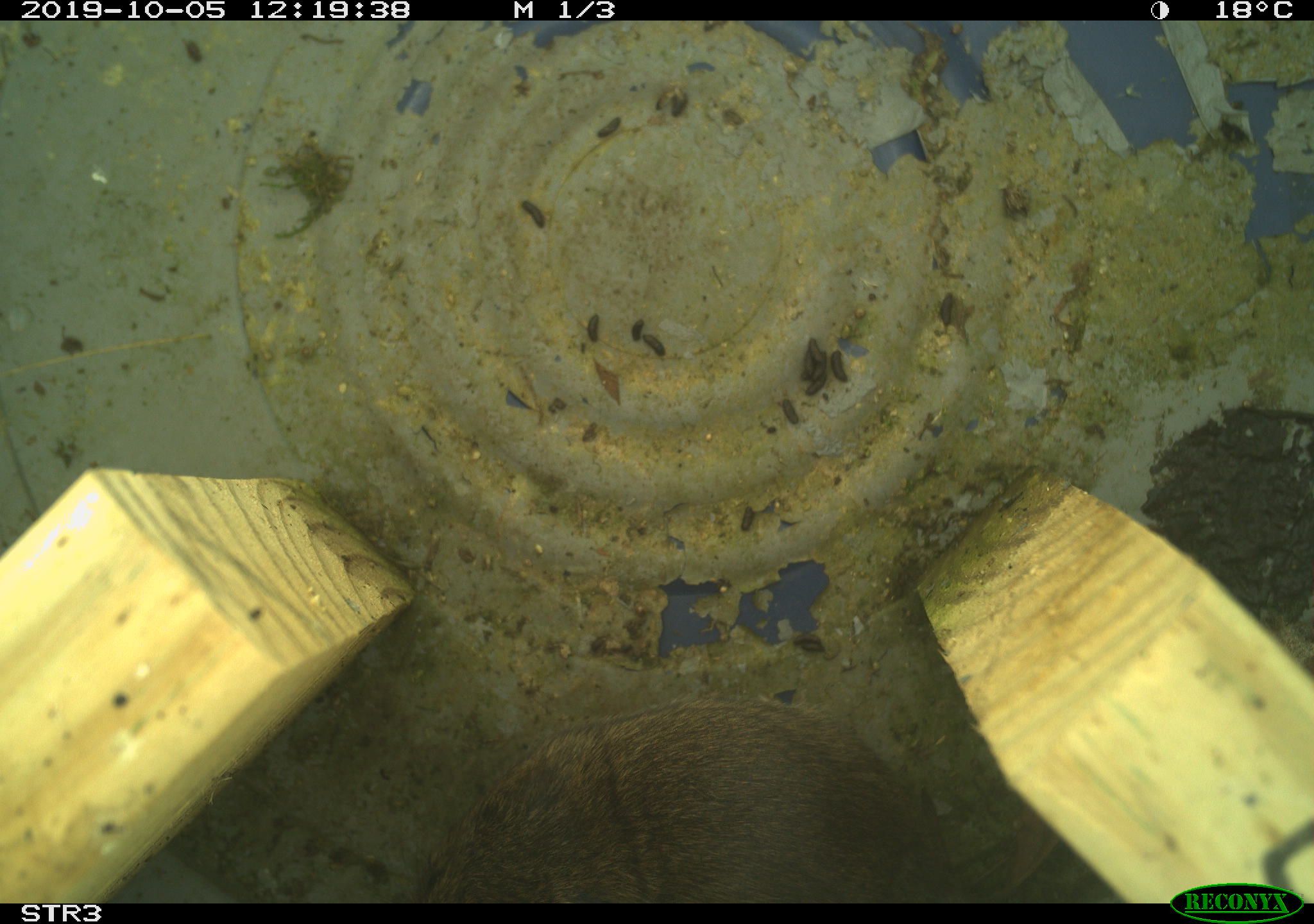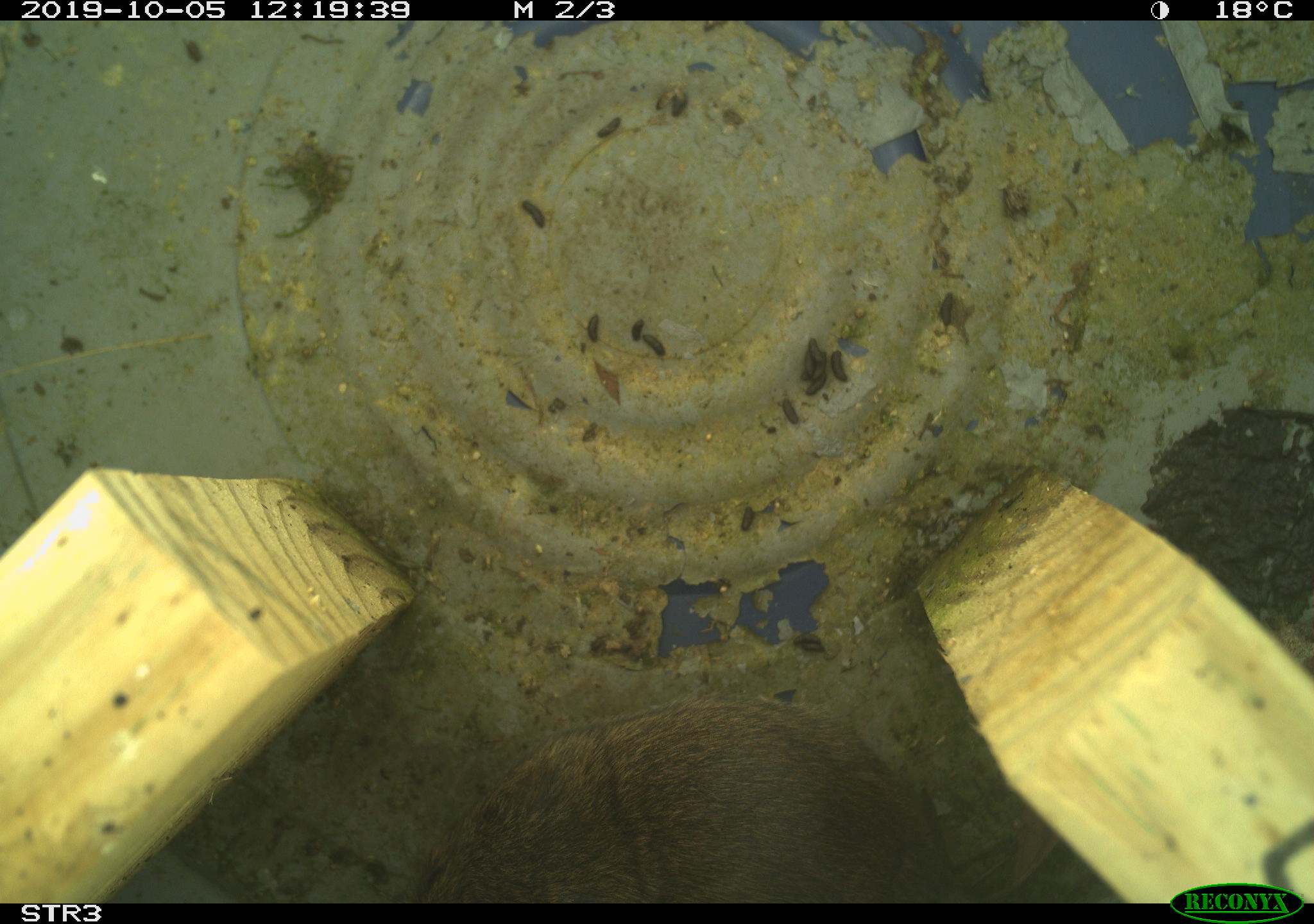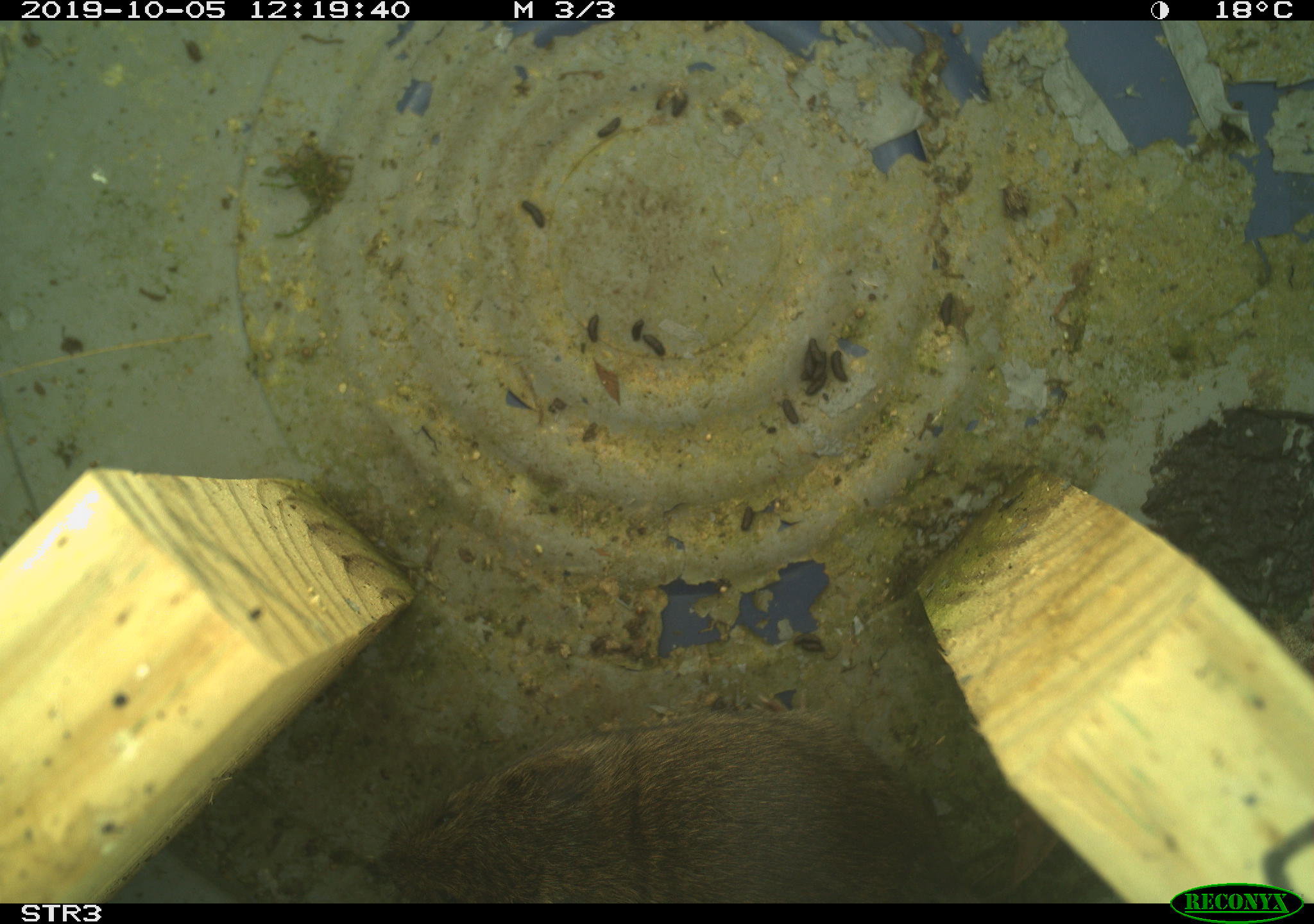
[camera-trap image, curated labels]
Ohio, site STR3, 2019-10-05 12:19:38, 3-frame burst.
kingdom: Animalia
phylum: Chordata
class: Mammalia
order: Rodentia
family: Cricetidae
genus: Microtus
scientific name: Microtus pennsylvanicus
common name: meadow vole